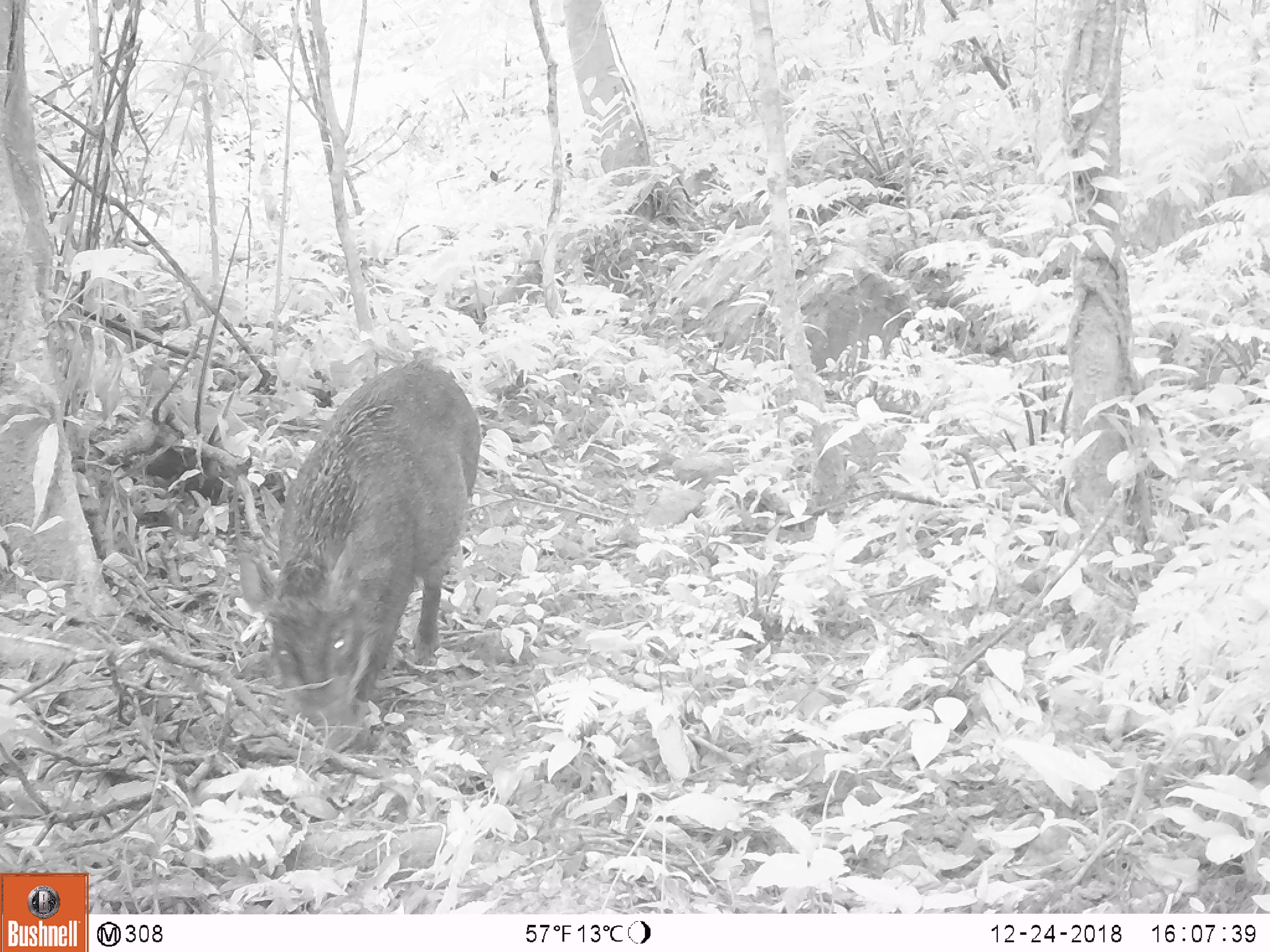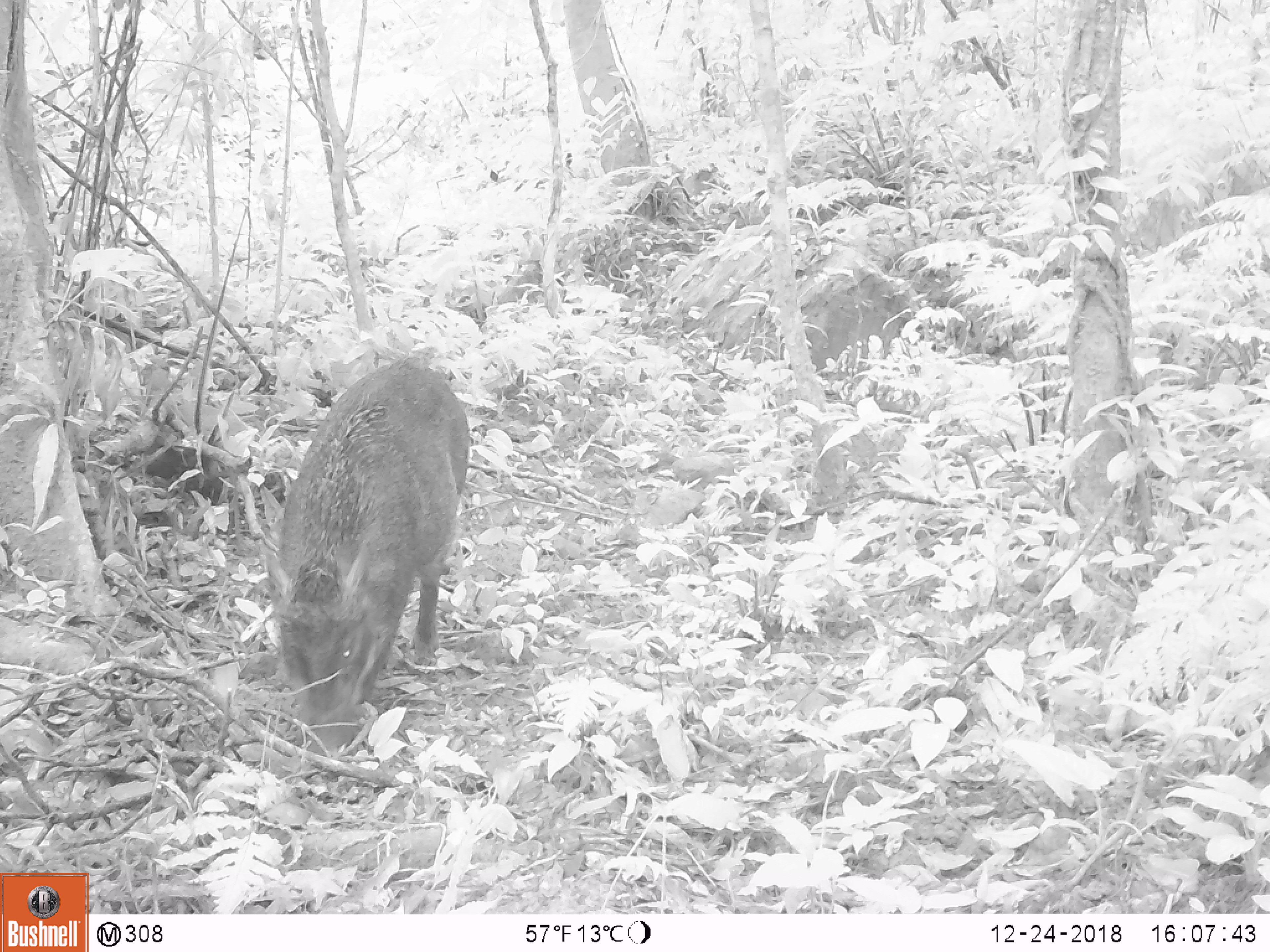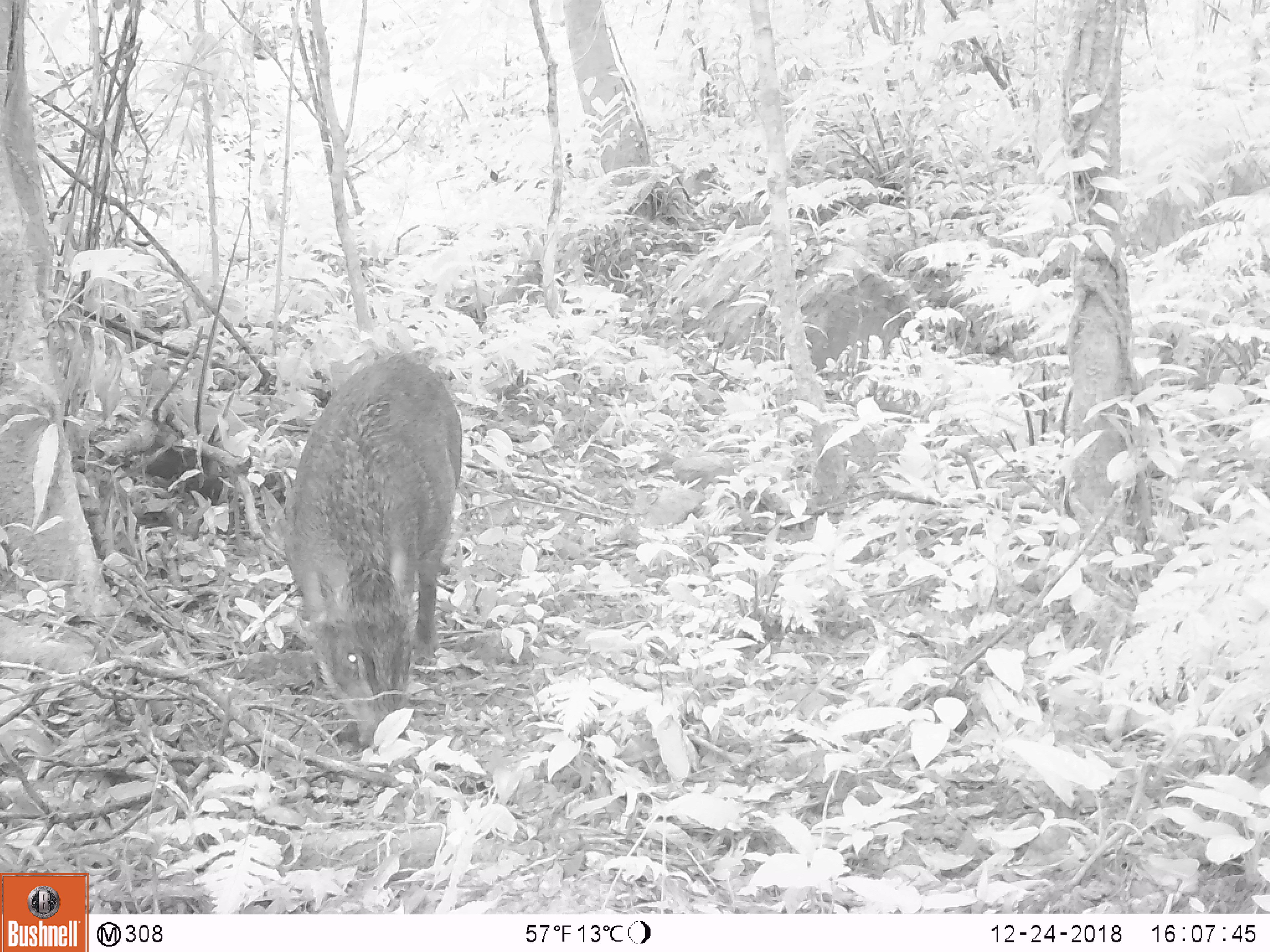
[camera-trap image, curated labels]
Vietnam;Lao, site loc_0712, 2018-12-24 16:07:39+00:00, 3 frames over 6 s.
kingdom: Animalia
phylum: Chordata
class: Mammalia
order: Artiodactyla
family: Suidae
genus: Sus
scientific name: Sus scrofa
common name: eurasian wild pig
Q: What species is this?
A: Eurasian wild pig (Sus scrofa).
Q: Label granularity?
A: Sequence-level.